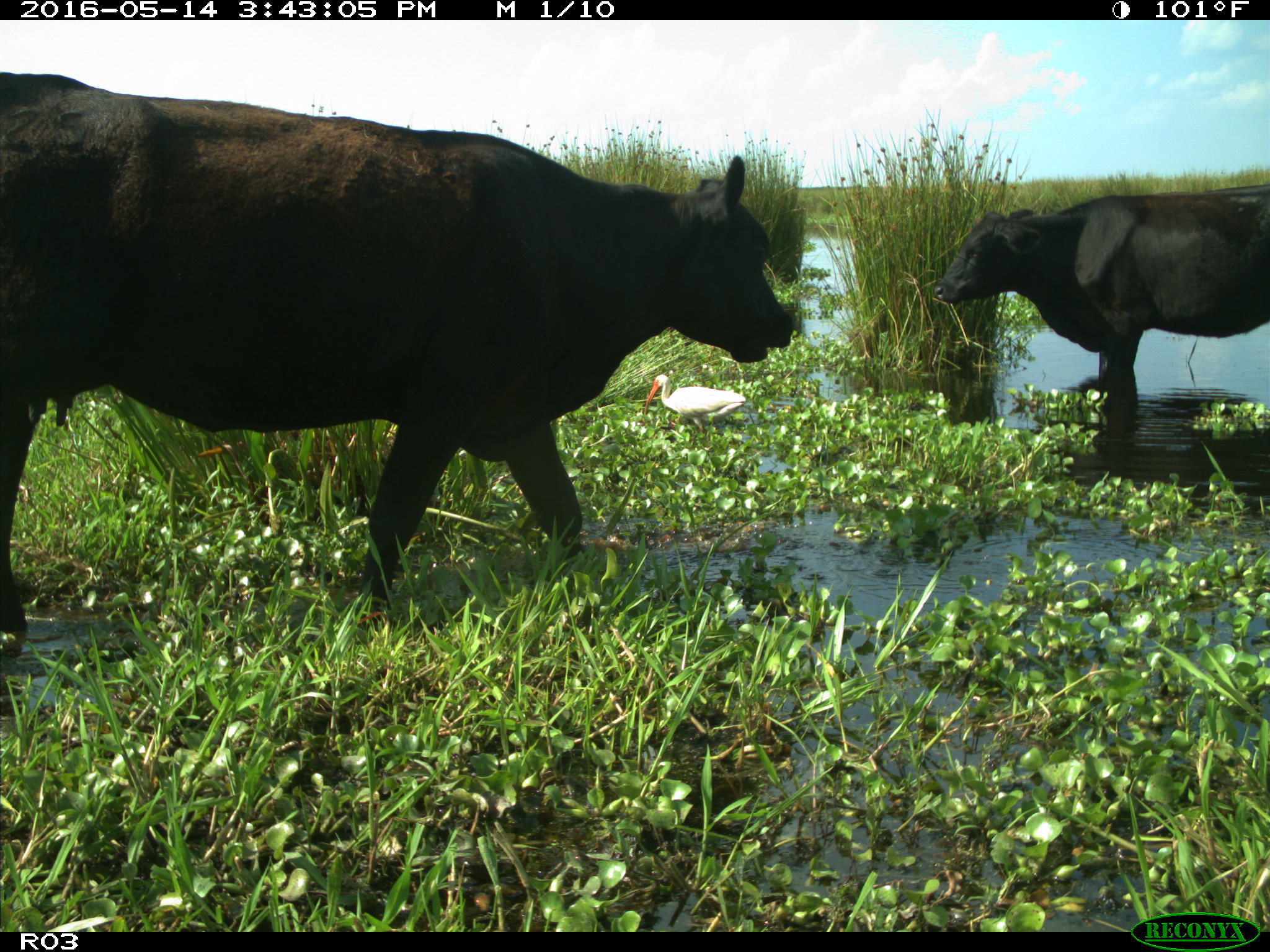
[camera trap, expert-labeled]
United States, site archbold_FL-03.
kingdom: Animalia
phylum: Chordata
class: Mammalia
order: Artiodactyla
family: Bovidae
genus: Bos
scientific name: Bos taurus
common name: domestic cow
Bos taurus (domestic cow).